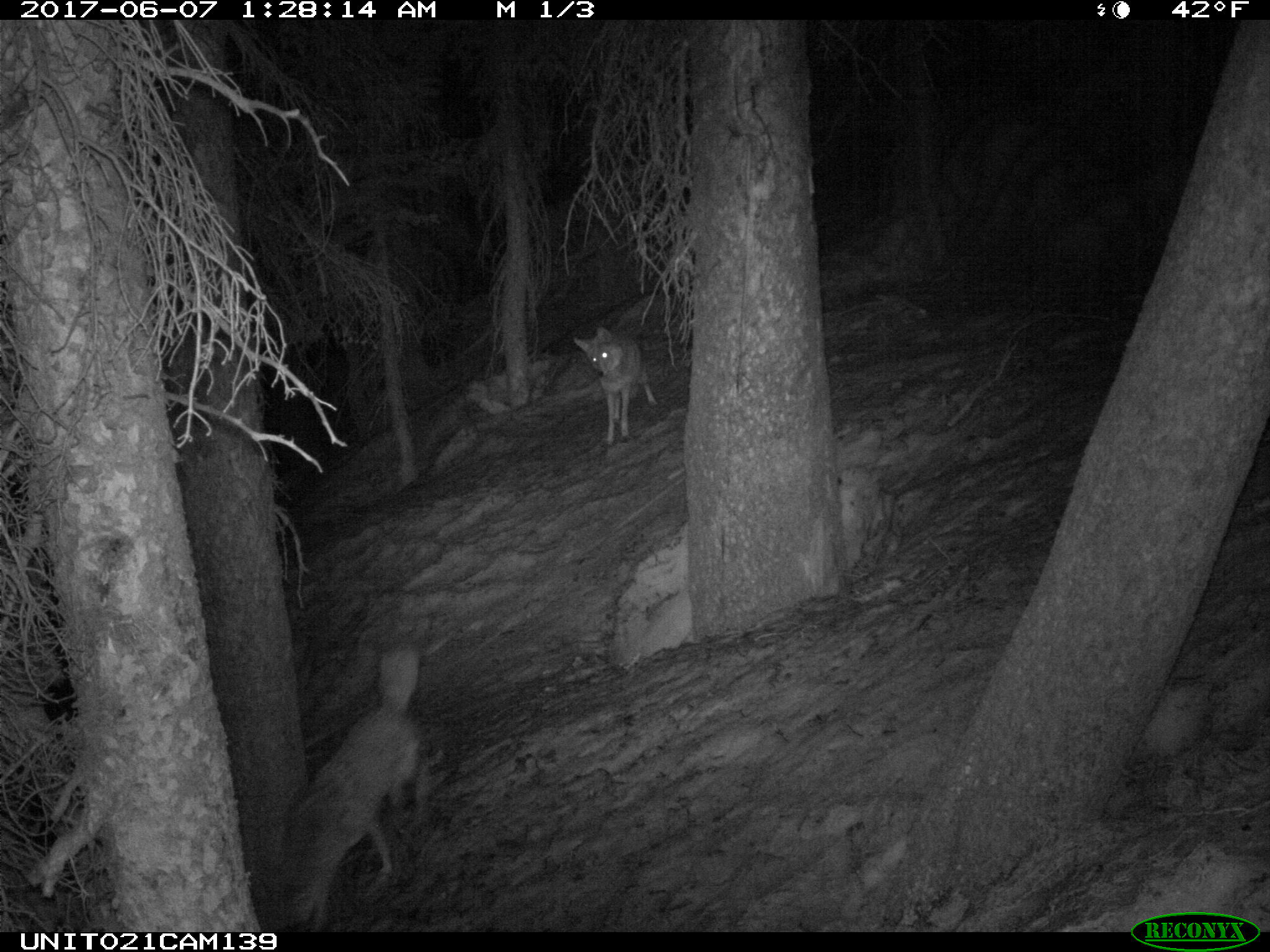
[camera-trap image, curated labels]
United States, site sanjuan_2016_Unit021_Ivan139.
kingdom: Animalia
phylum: Chordata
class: Mammalia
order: Carnivora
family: Canidae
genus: Canis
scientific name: Canis latrans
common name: coyote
Canis latrans (coyote).